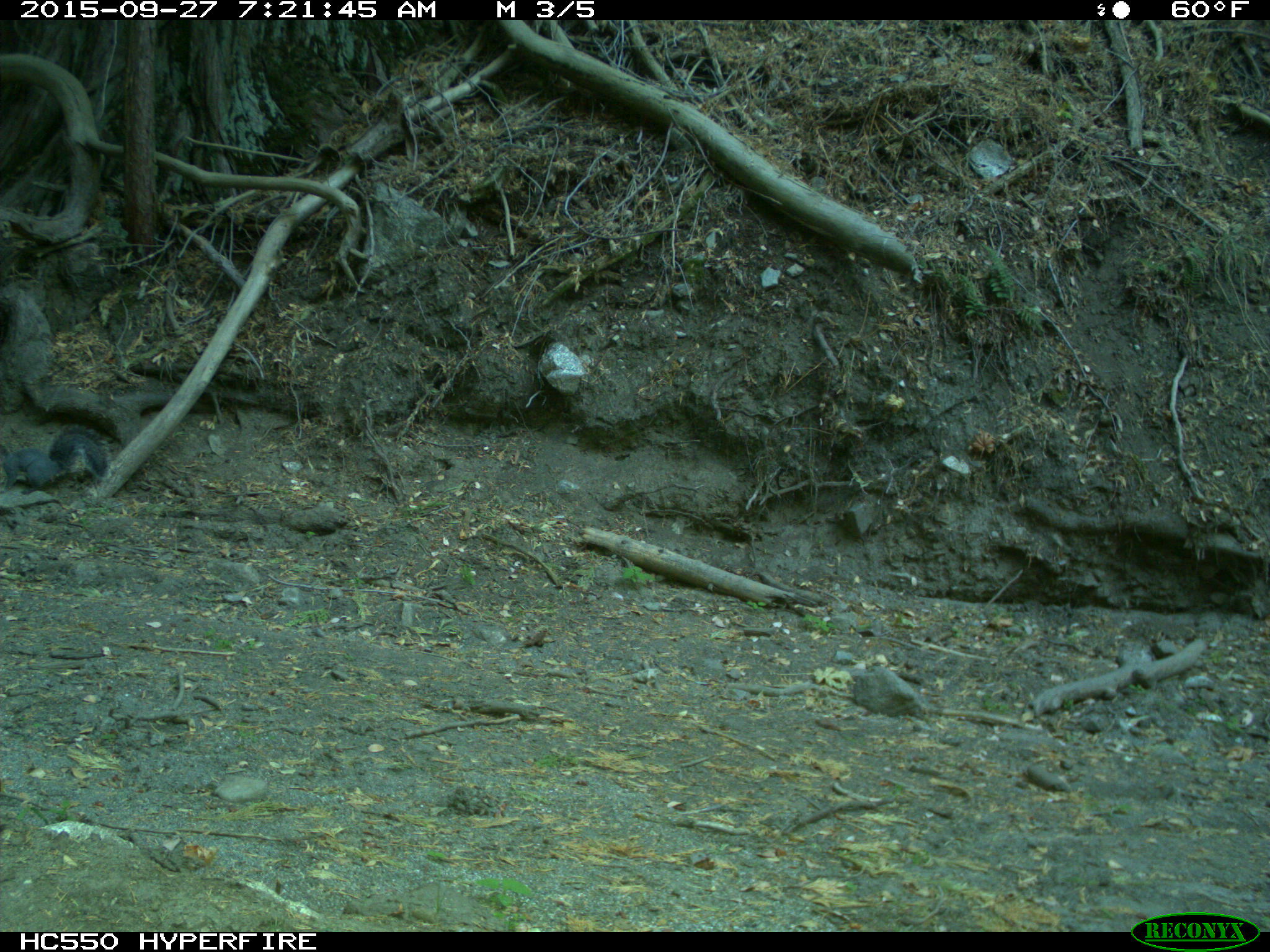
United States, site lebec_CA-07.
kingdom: Animalia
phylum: Chordata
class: Mammalia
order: Rodentia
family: Sciuridae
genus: Sciurus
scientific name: Sciurus carolinensis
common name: eastern gray squirrel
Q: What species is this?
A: Sciurus carolinensis (eastern gray squirrel).